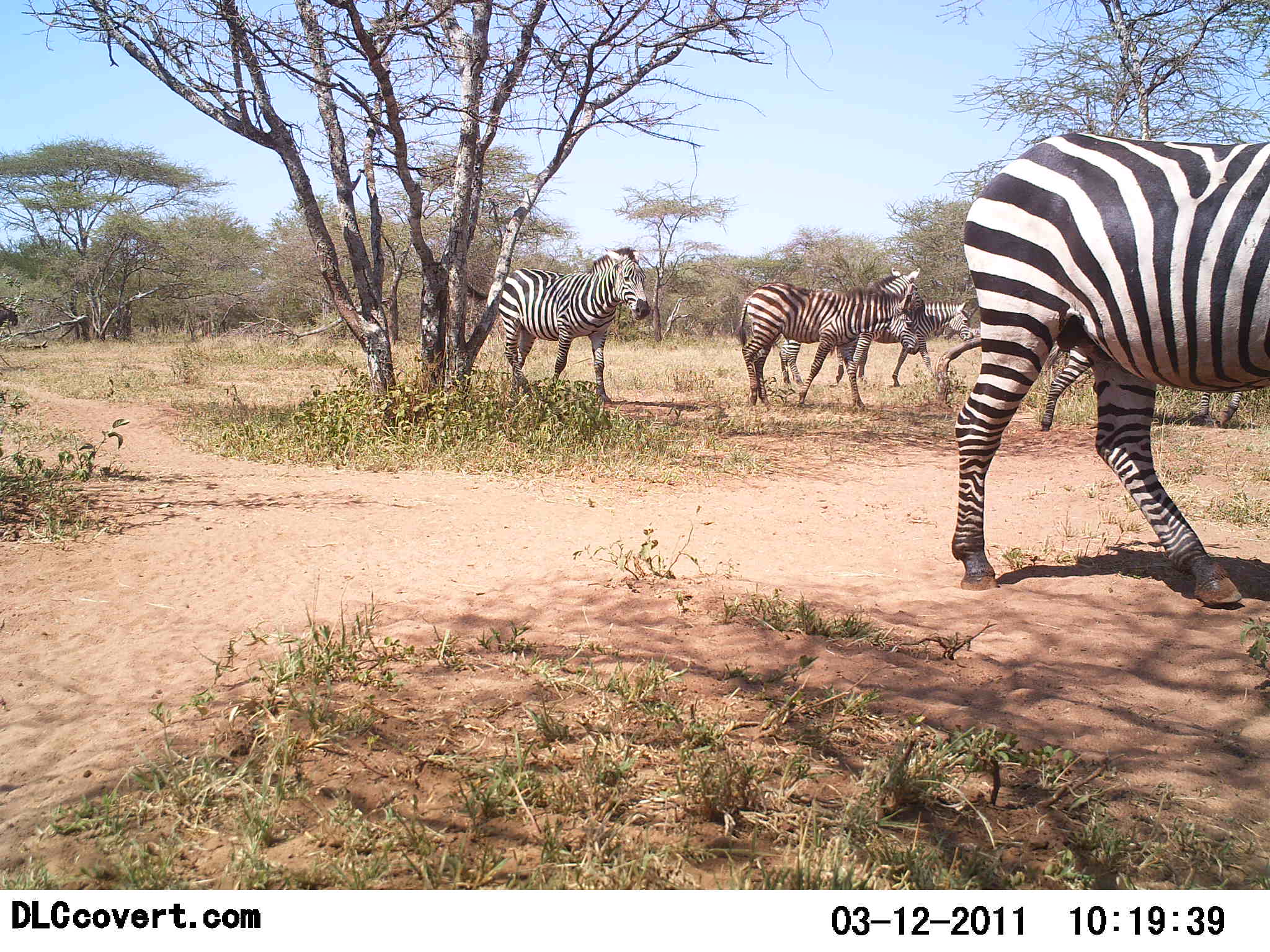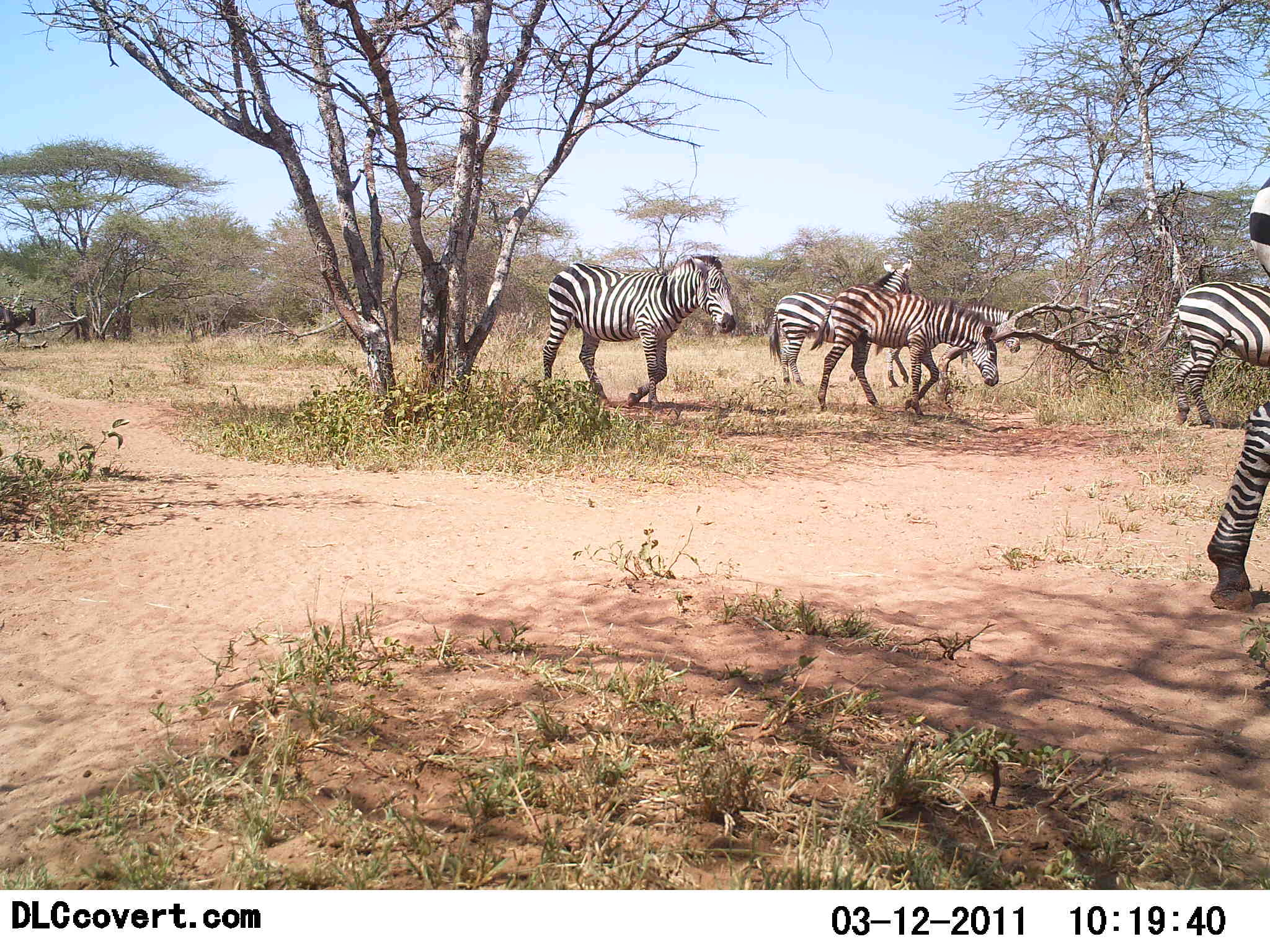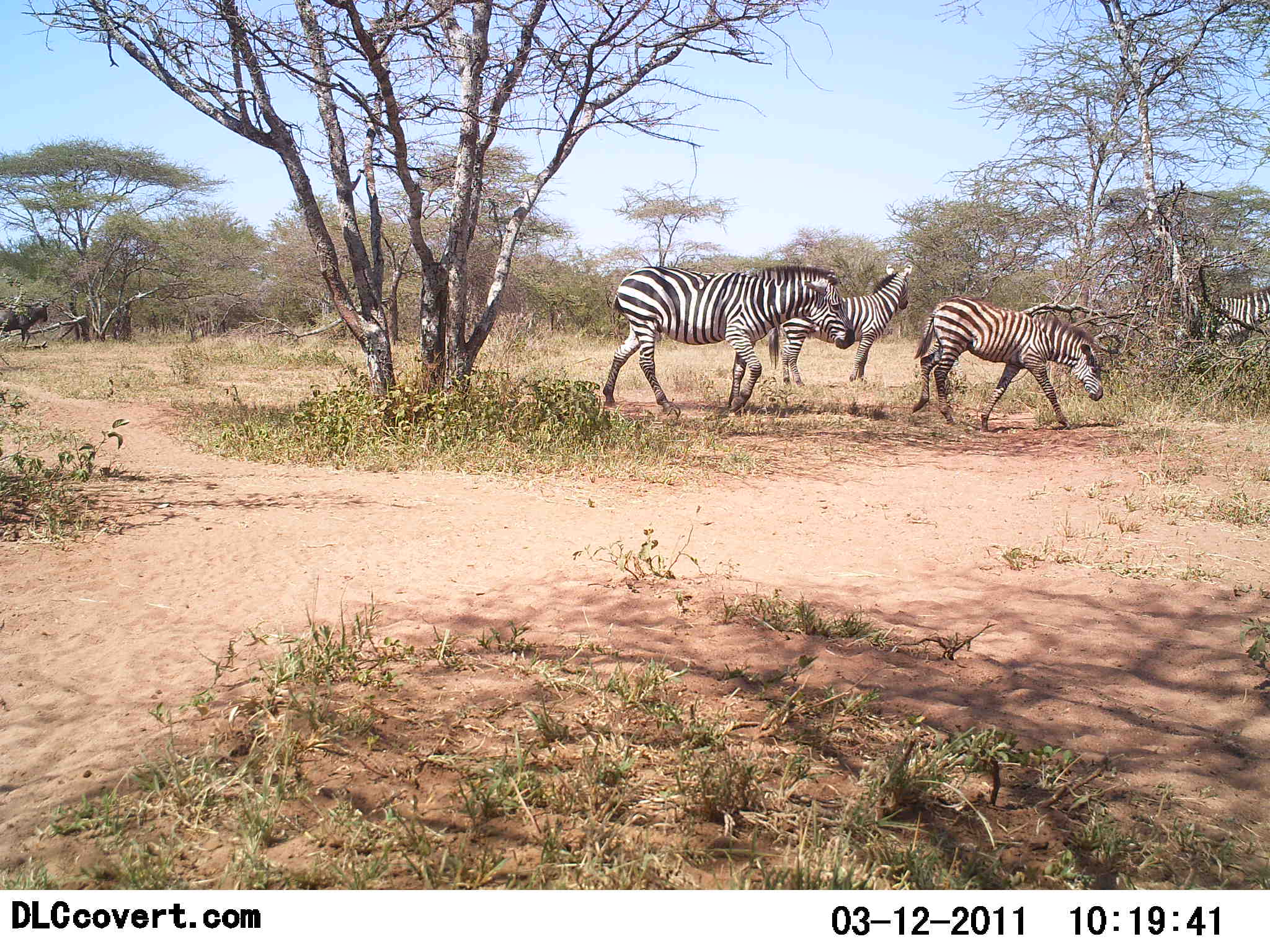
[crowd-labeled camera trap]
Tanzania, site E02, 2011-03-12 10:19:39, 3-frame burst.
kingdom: Animalia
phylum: Chordata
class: Mammalia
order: Artiodactyla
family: Bovidae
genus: Connochaetes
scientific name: Connochaetes taurinus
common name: blue wildebeest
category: wildebeest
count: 1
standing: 8%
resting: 0%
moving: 92%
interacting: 0%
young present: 0%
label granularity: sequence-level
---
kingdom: Animalia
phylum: Chordata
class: Mammalia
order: Perissodactyla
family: Equidae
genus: Equus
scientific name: Equus quagga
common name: plains zebra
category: zebra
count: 6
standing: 14%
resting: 0%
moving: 90%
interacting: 0%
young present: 0%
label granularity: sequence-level